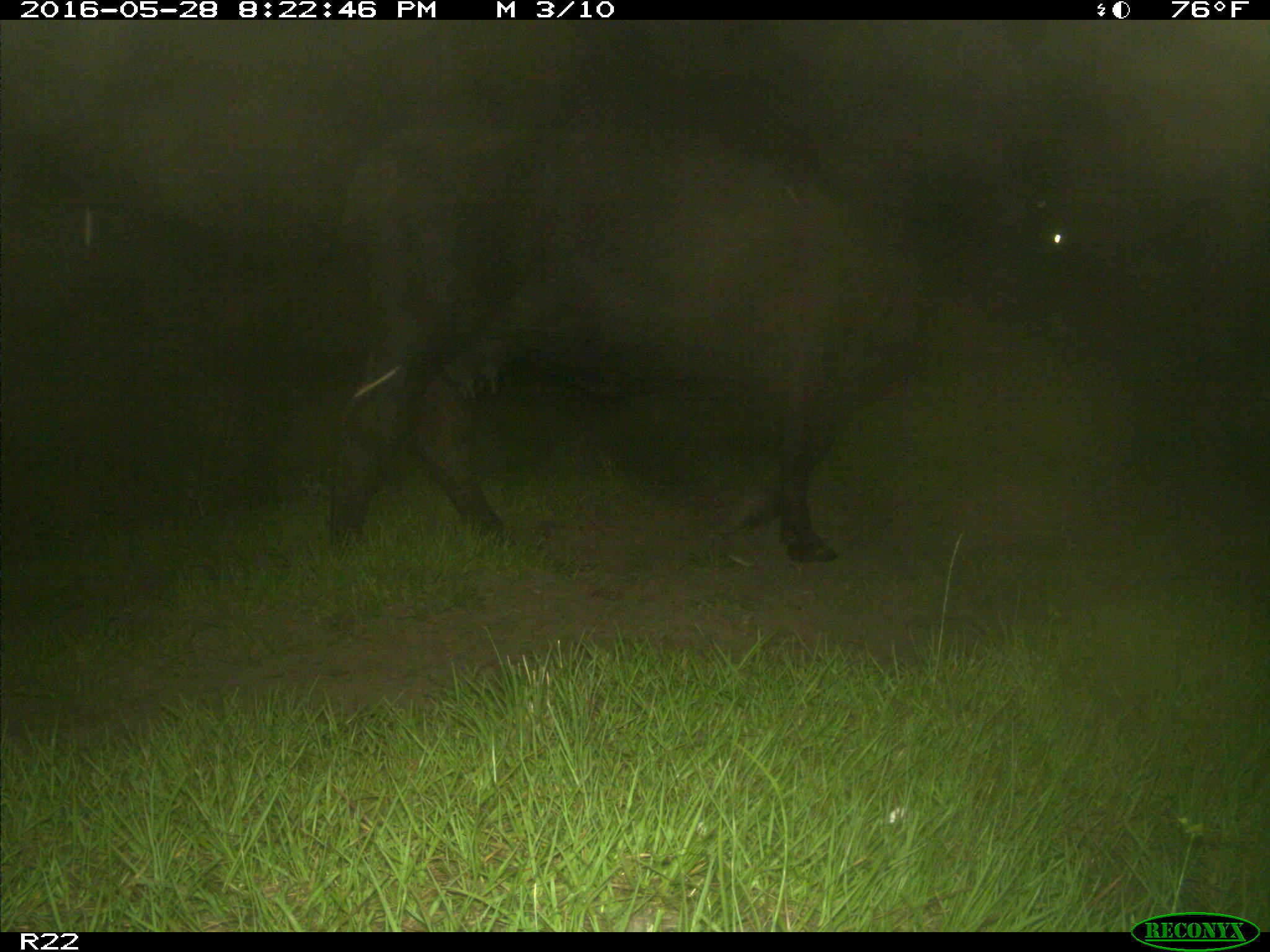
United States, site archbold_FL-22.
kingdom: Animalia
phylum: Chordata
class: Mammalia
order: Artiodactyla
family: Bovidae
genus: Bos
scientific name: Bos taurus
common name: domestic cow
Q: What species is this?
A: Bos taurus (domestic cow).